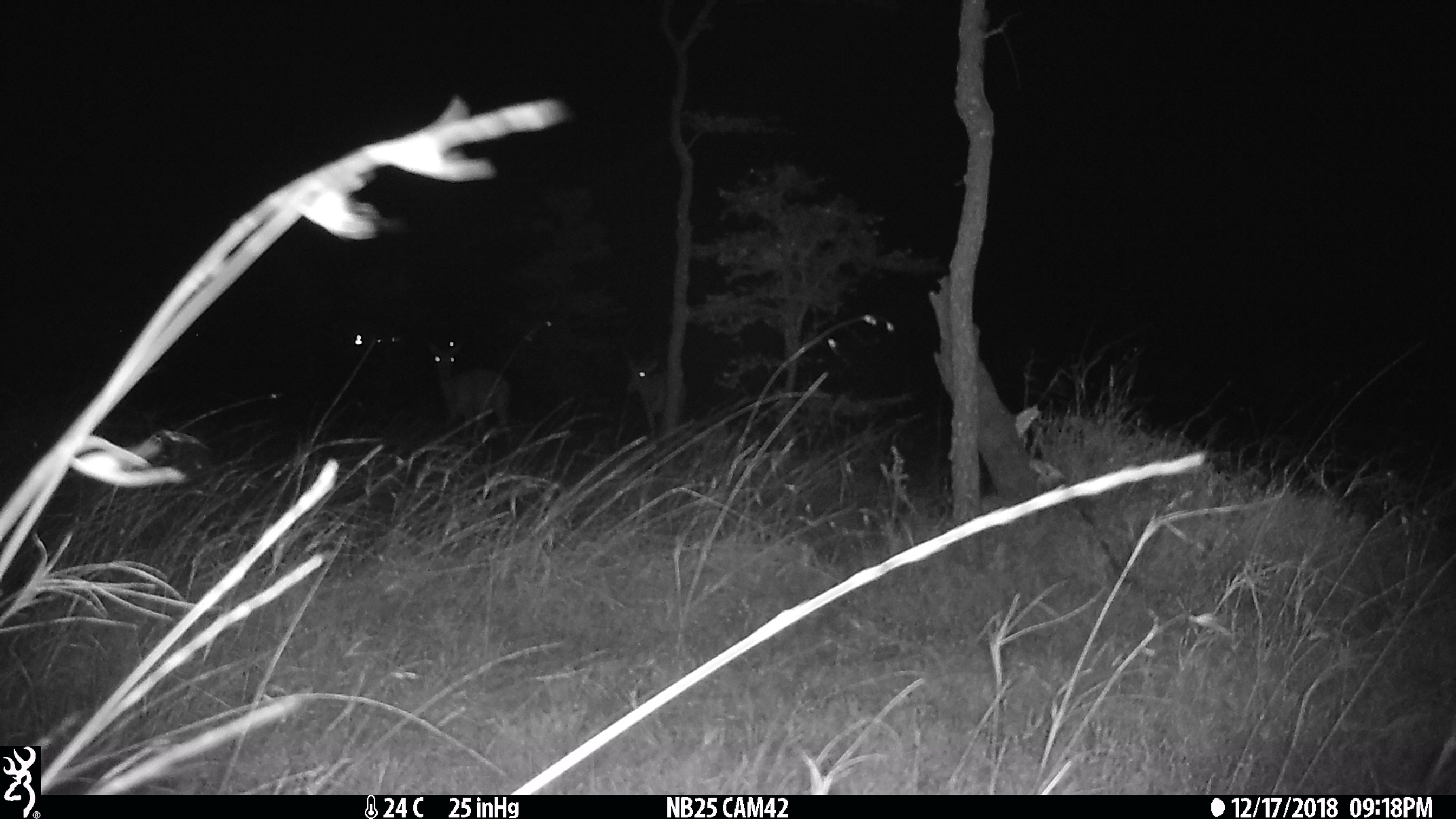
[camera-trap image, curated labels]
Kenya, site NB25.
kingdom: Animalia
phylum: Chordata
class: Mammalia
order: Artiodactyla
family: Bovidae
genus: Aepyceros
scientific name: Aepyceros melampus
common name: impala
Impala (Aepyceros melampus).